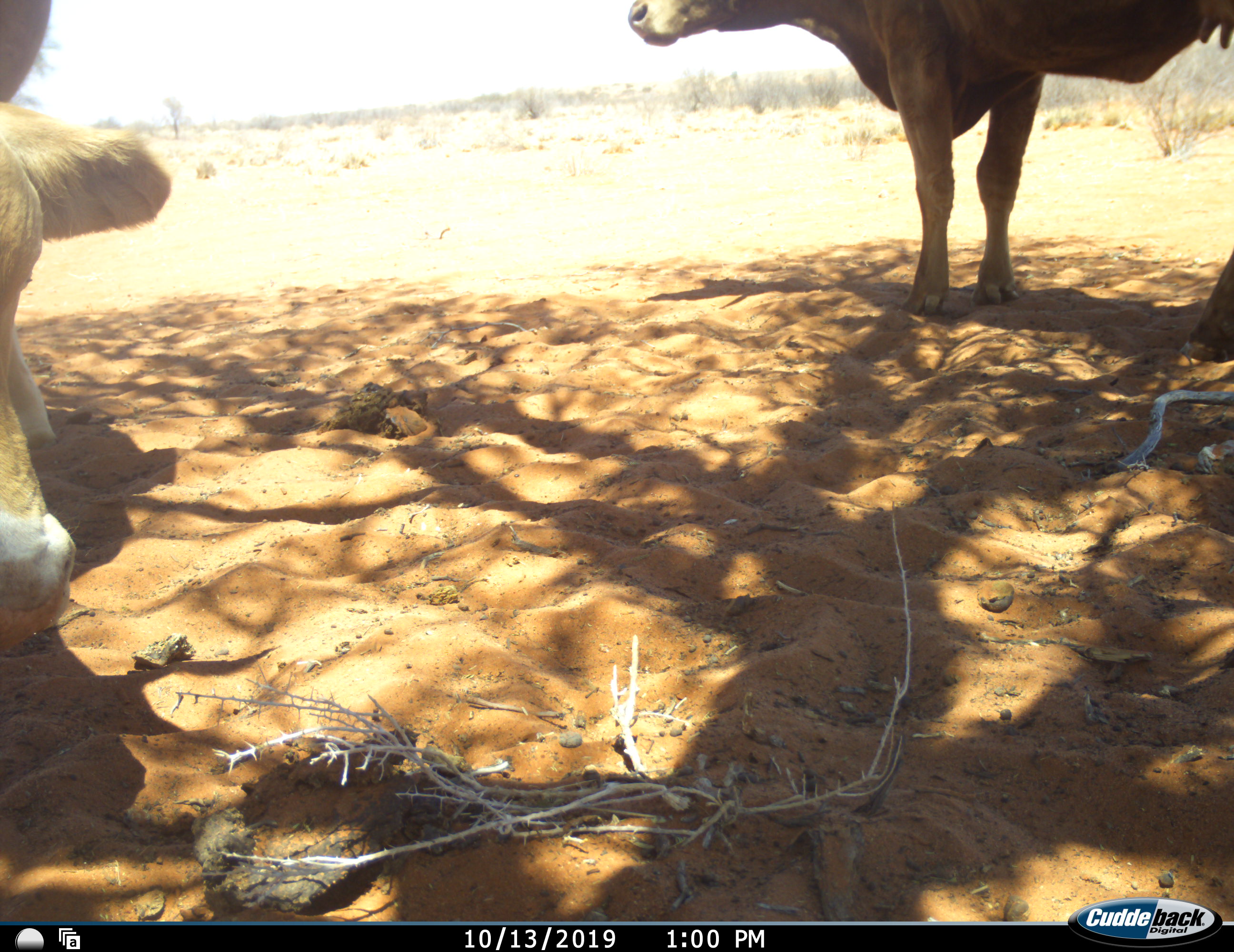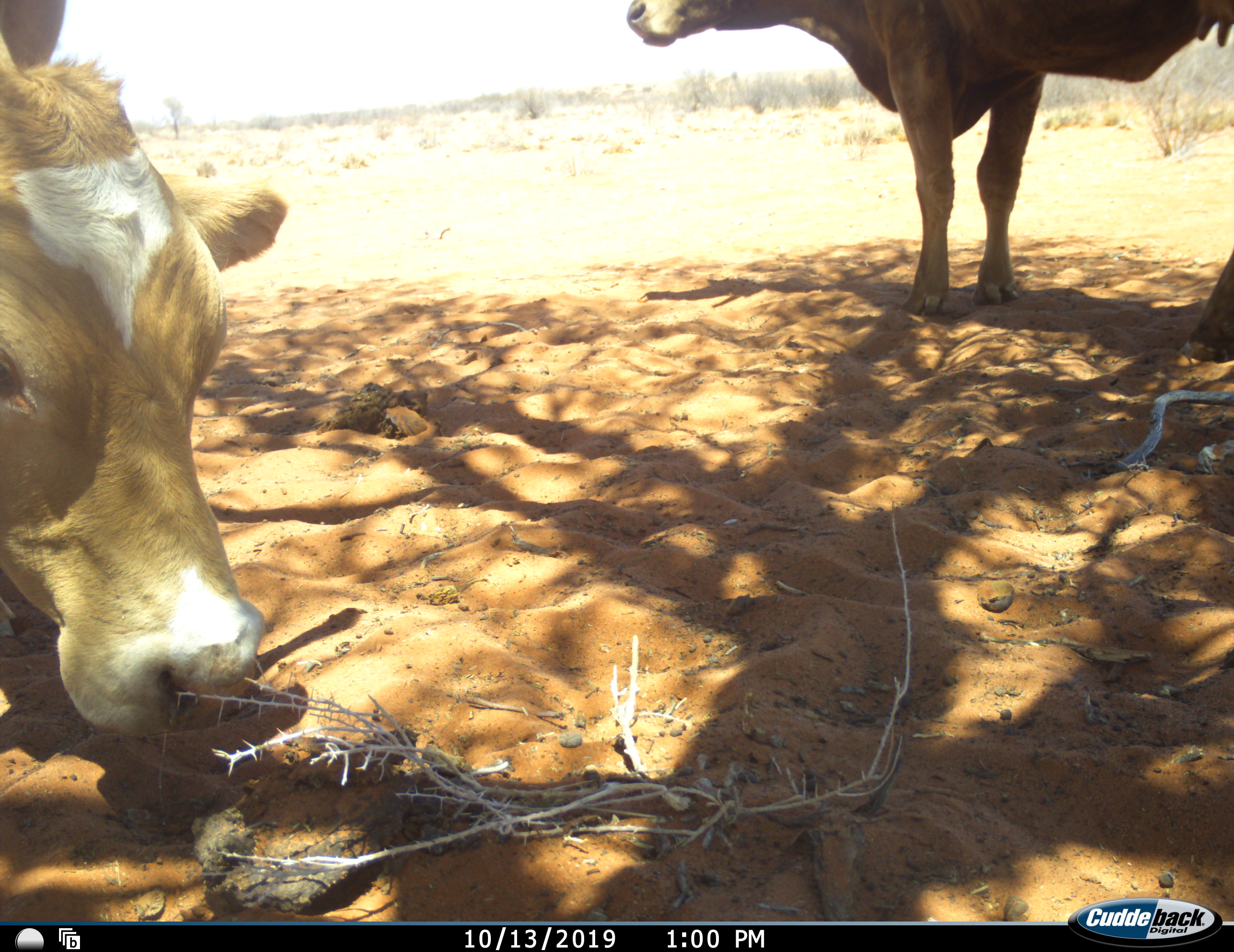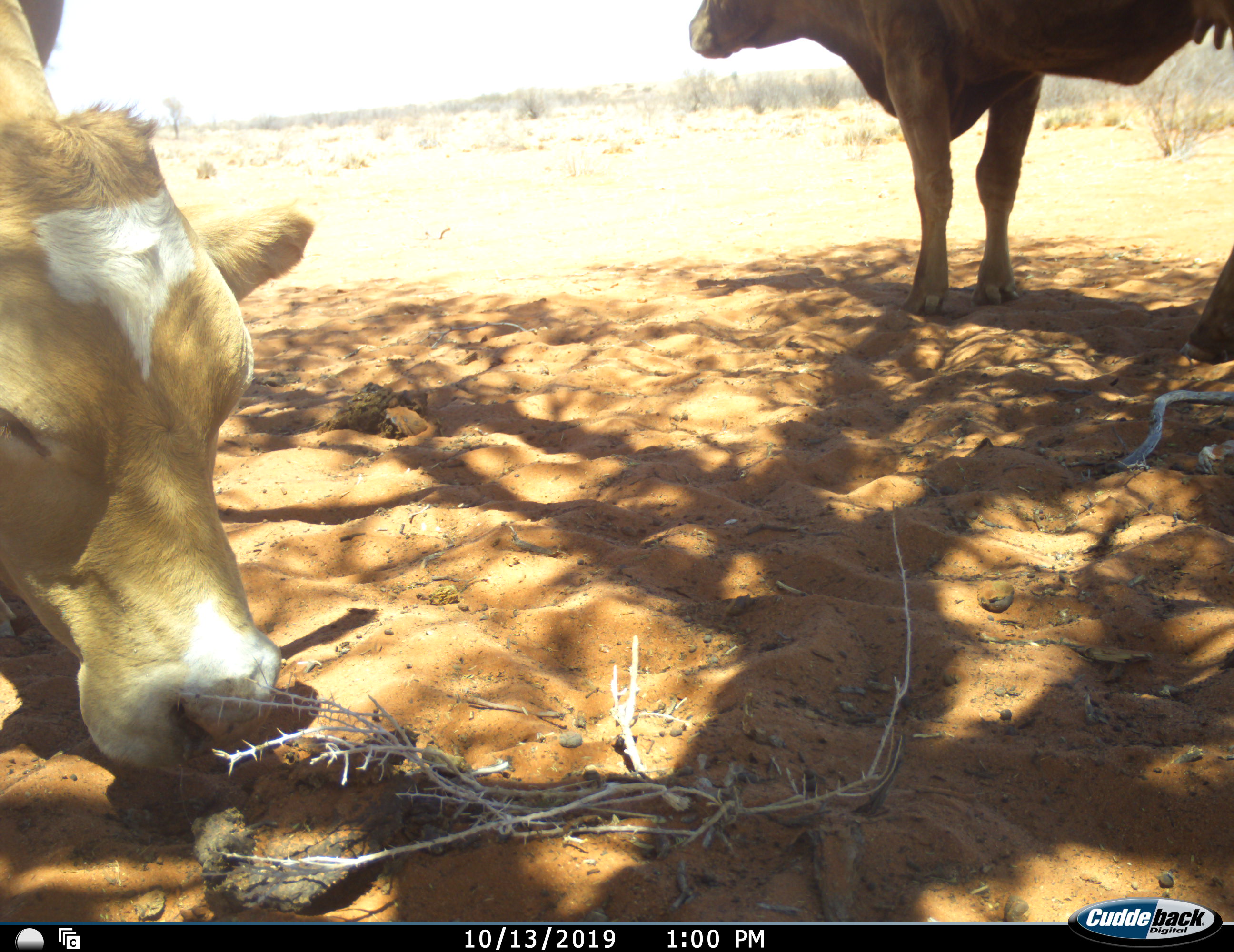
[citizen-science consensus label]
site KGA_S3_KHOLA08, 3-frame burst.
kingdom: Animalia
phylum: Chordata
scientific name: Vertebrata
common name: domestic animal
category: domesticanimal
Domesticanimal (domestic animal) (Vertebrata), count 2. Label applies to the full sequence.